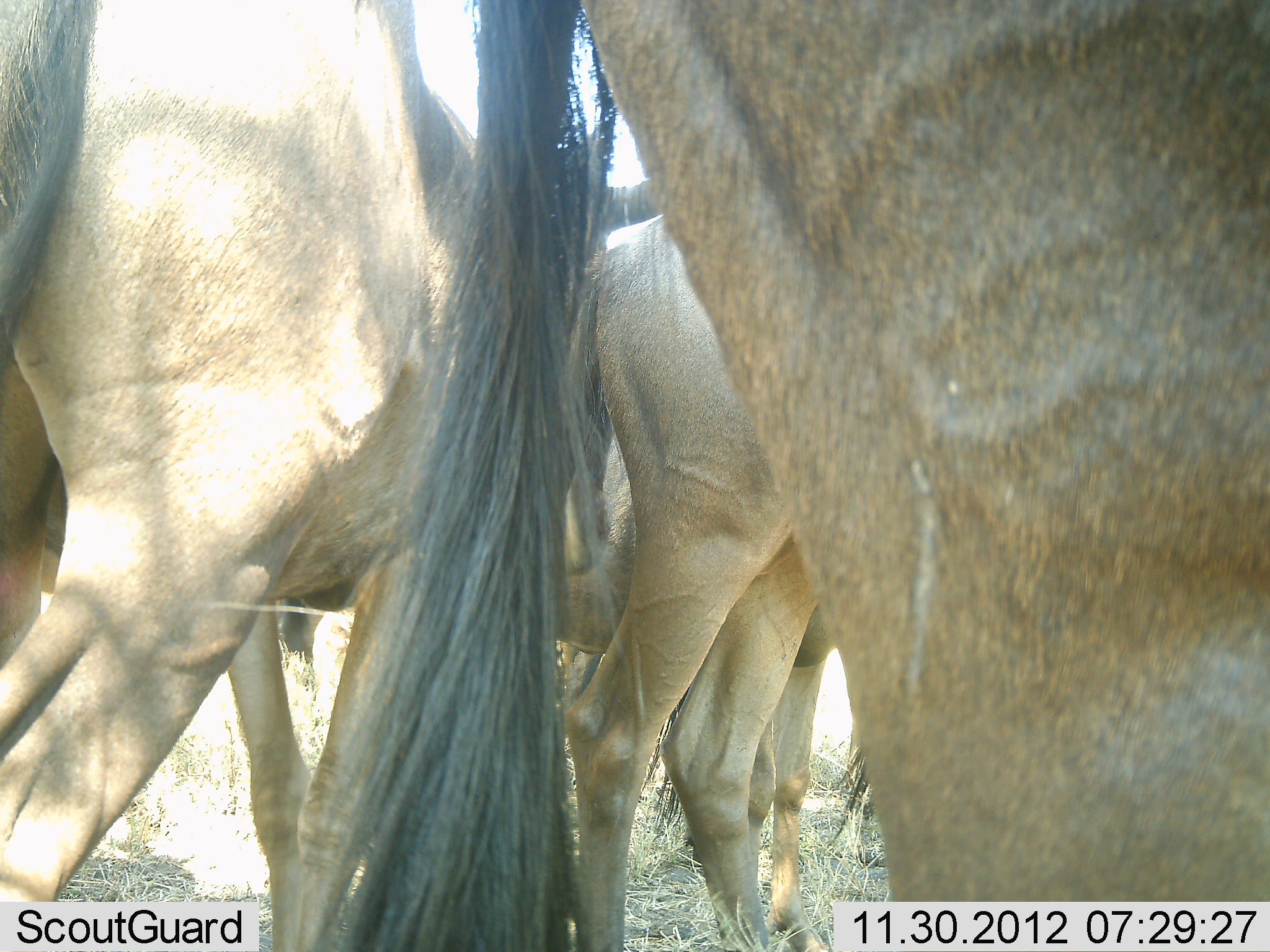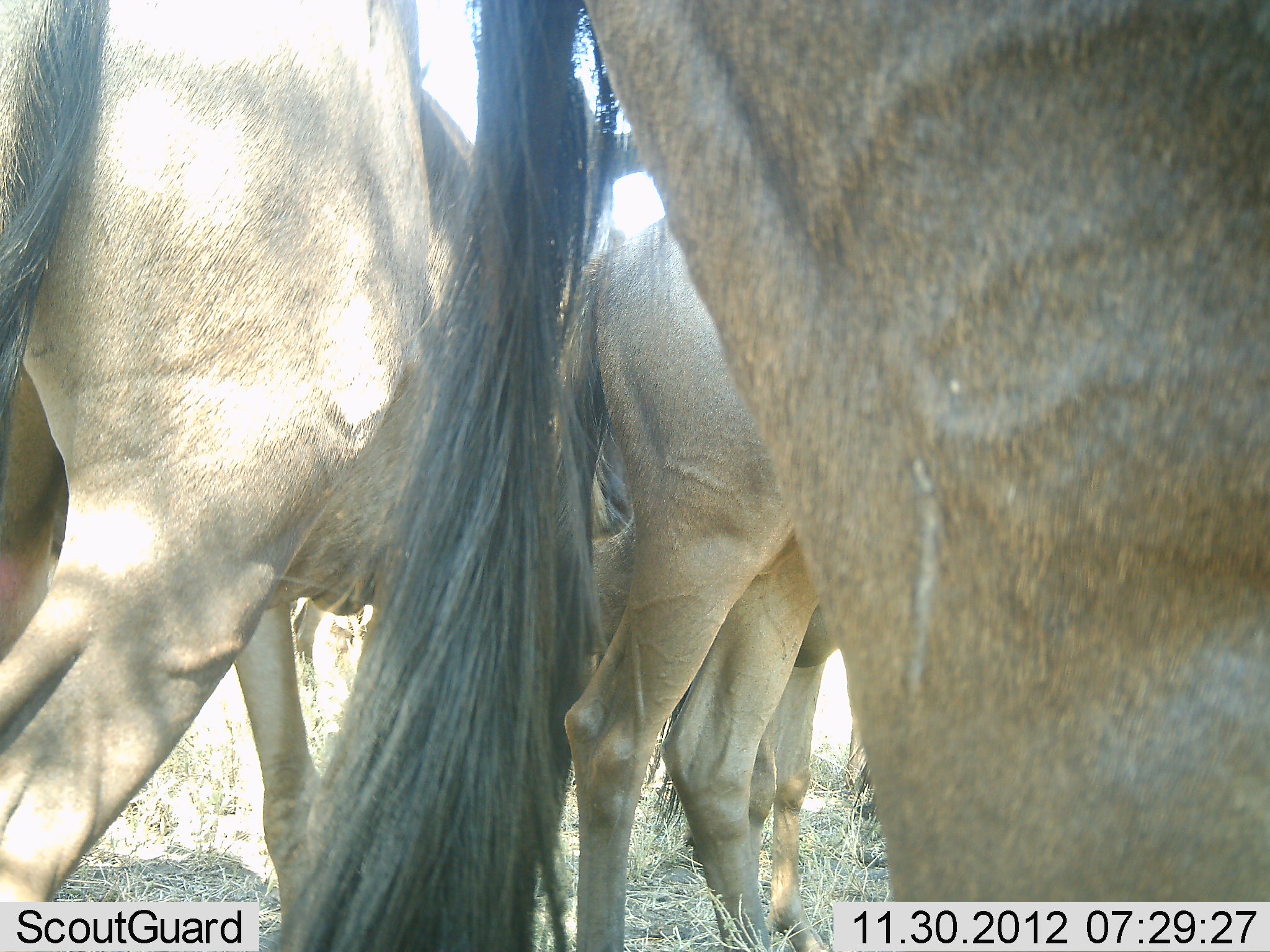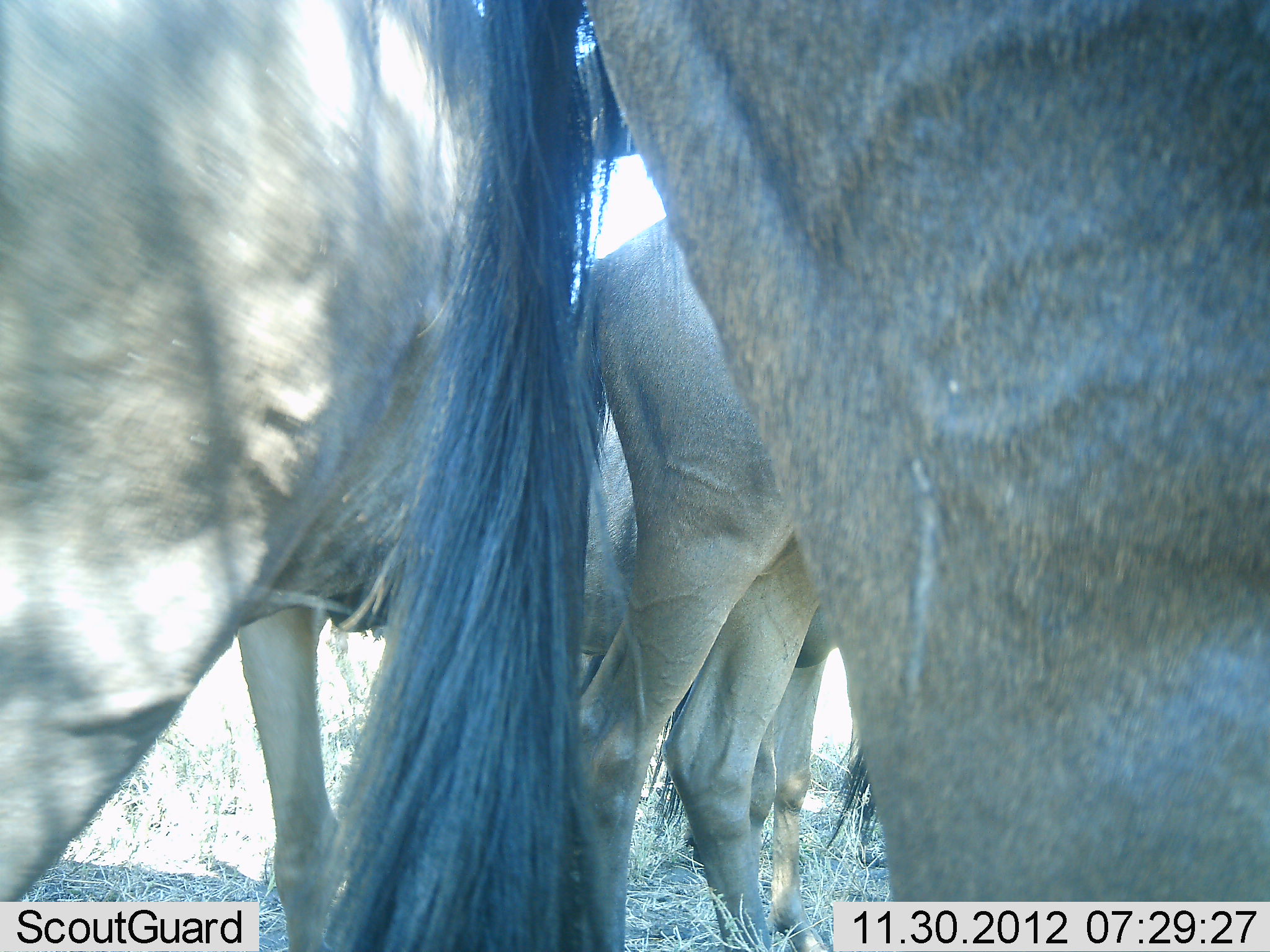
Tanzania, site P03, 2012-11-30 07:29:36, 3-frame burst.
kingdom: Animalia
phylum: Chordata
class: Mammalia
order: Artiodactyla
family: Bovidae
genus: Connochaetes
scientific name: Connochaetes taurinus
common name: blue wildebeest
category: wildebeest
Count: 5.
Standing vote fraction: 100%.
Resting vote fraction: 10%.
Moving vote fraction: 10%.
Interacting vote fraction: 10%.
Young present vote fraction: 30%.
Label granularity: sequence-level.